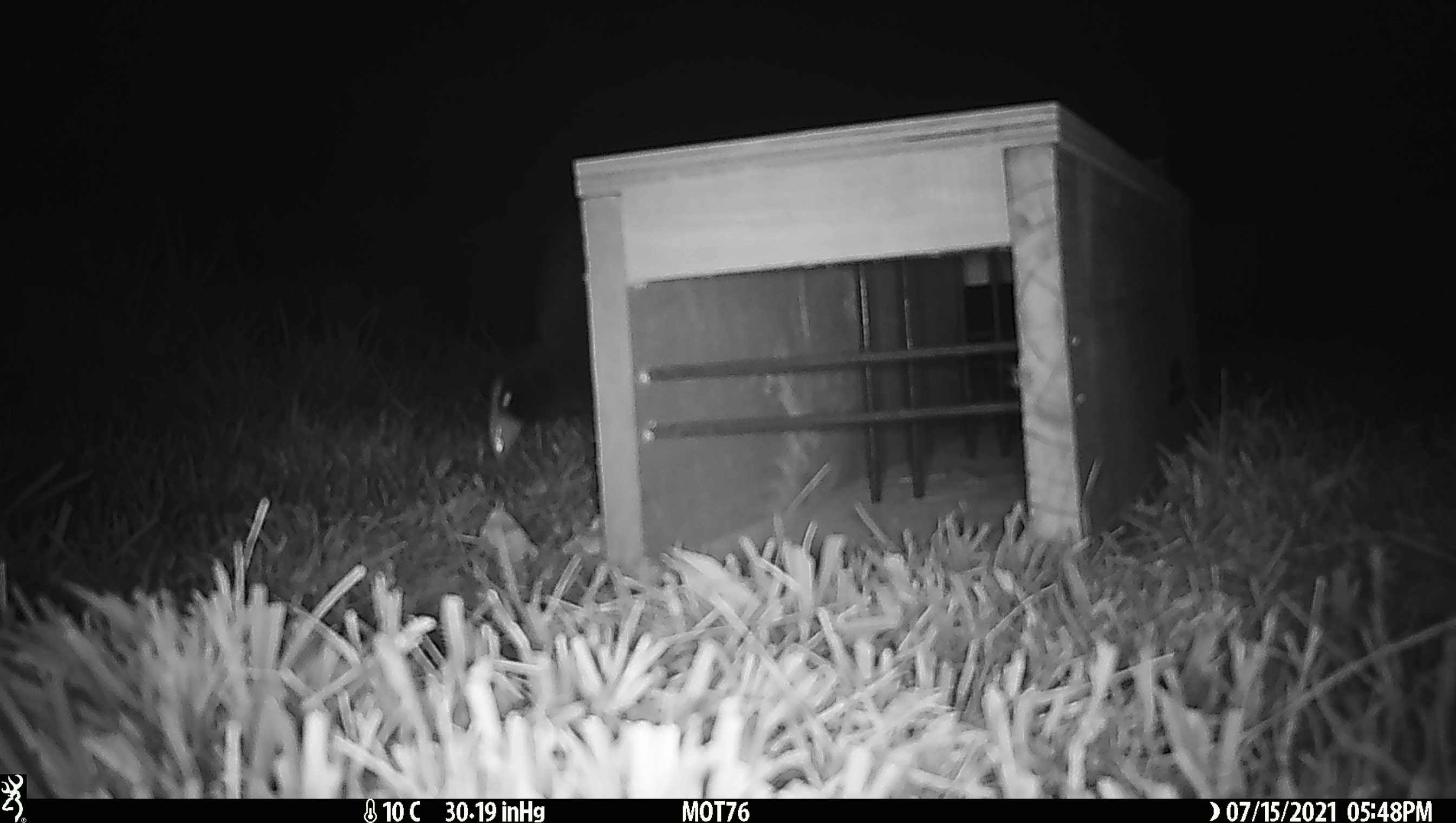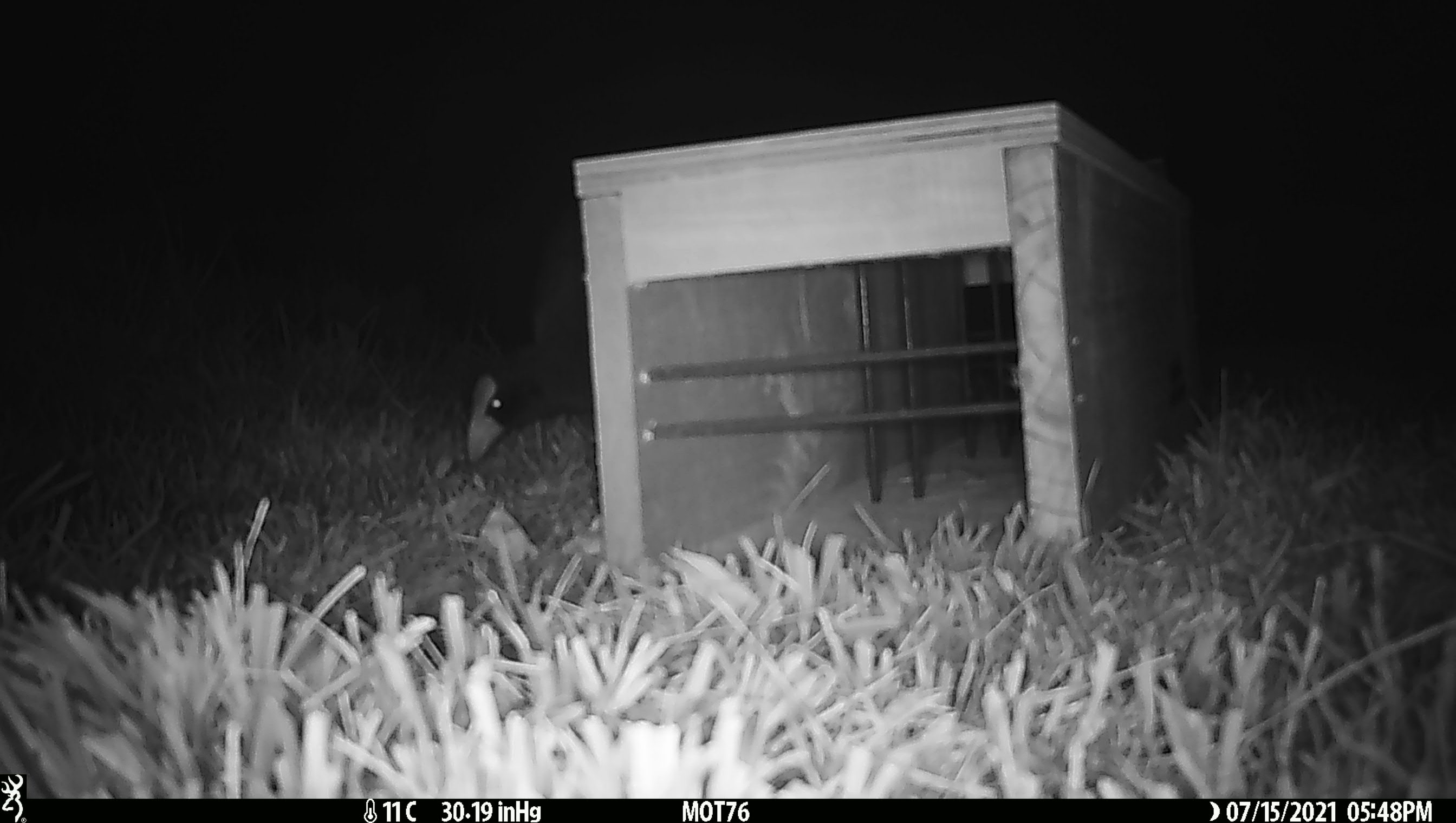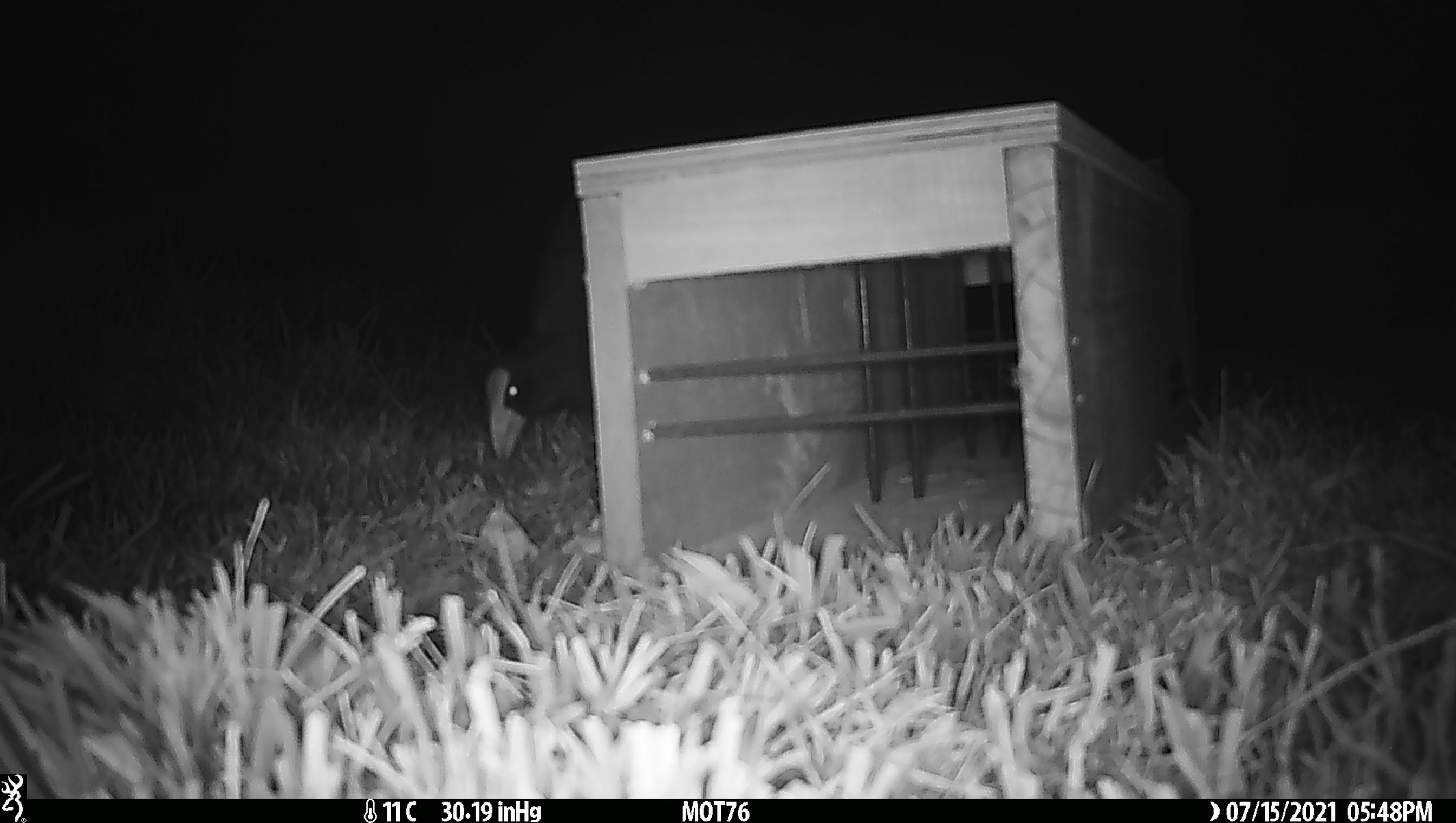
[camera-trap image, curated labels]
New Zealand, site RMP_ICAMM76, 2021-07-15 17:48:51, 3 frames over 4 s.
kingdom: Animalia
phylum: Chordata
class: Aves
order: Gruiformes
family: Rallidae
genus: Porphyrio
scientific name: Porphyrio melanotus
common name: australasian swamphen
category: pukeko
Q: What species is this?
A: Pukeko (australasian swamphen) (Porphyrio melanotus).